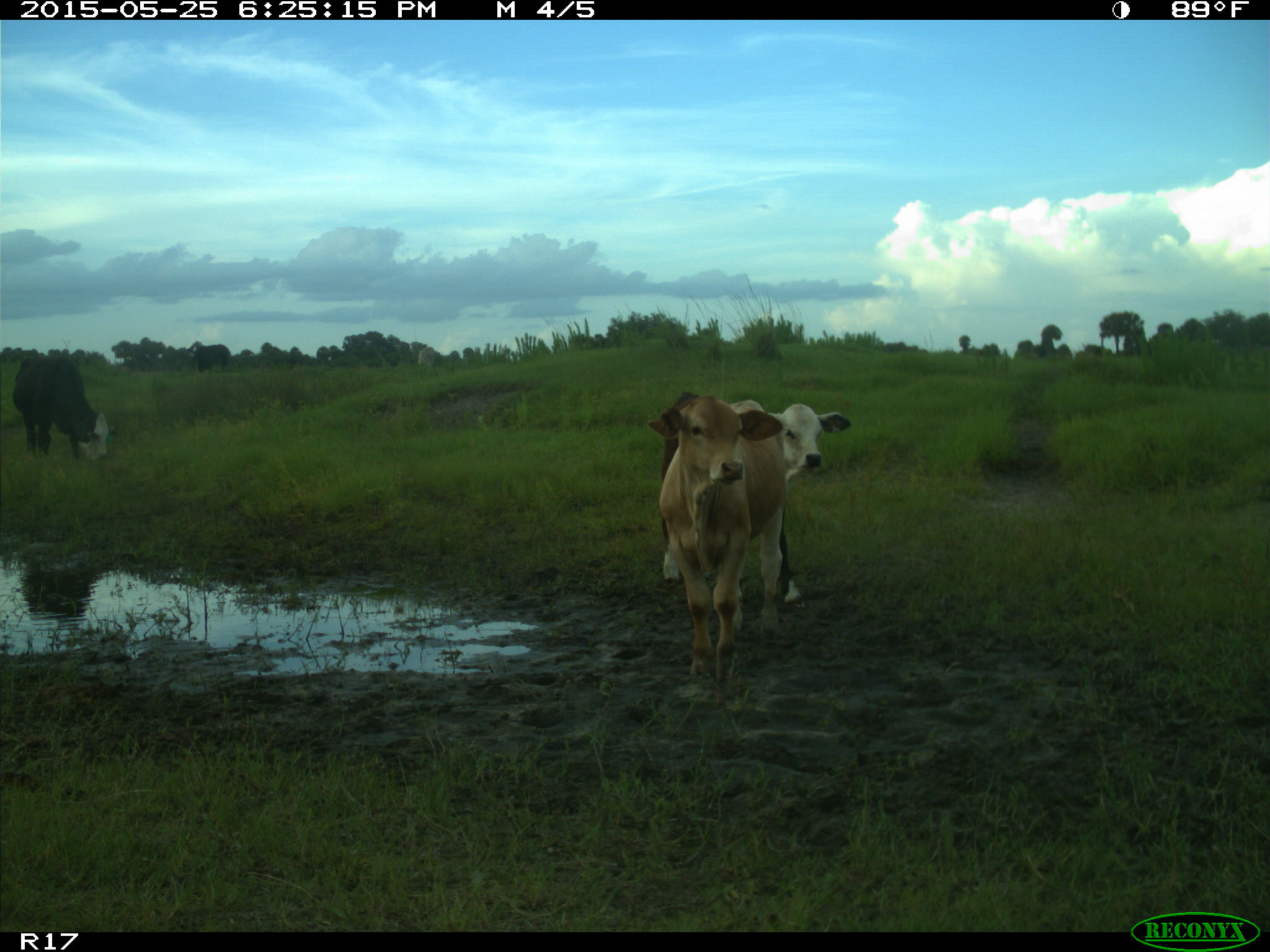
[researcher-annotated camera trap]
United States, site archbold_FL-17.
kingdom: Animalia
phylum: Chordata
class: Mammalia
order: Artiodactyla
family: Bovidae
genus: Bos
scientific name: Bos taurus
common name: domestic cow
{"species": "Bos taurus (domestic cow)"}